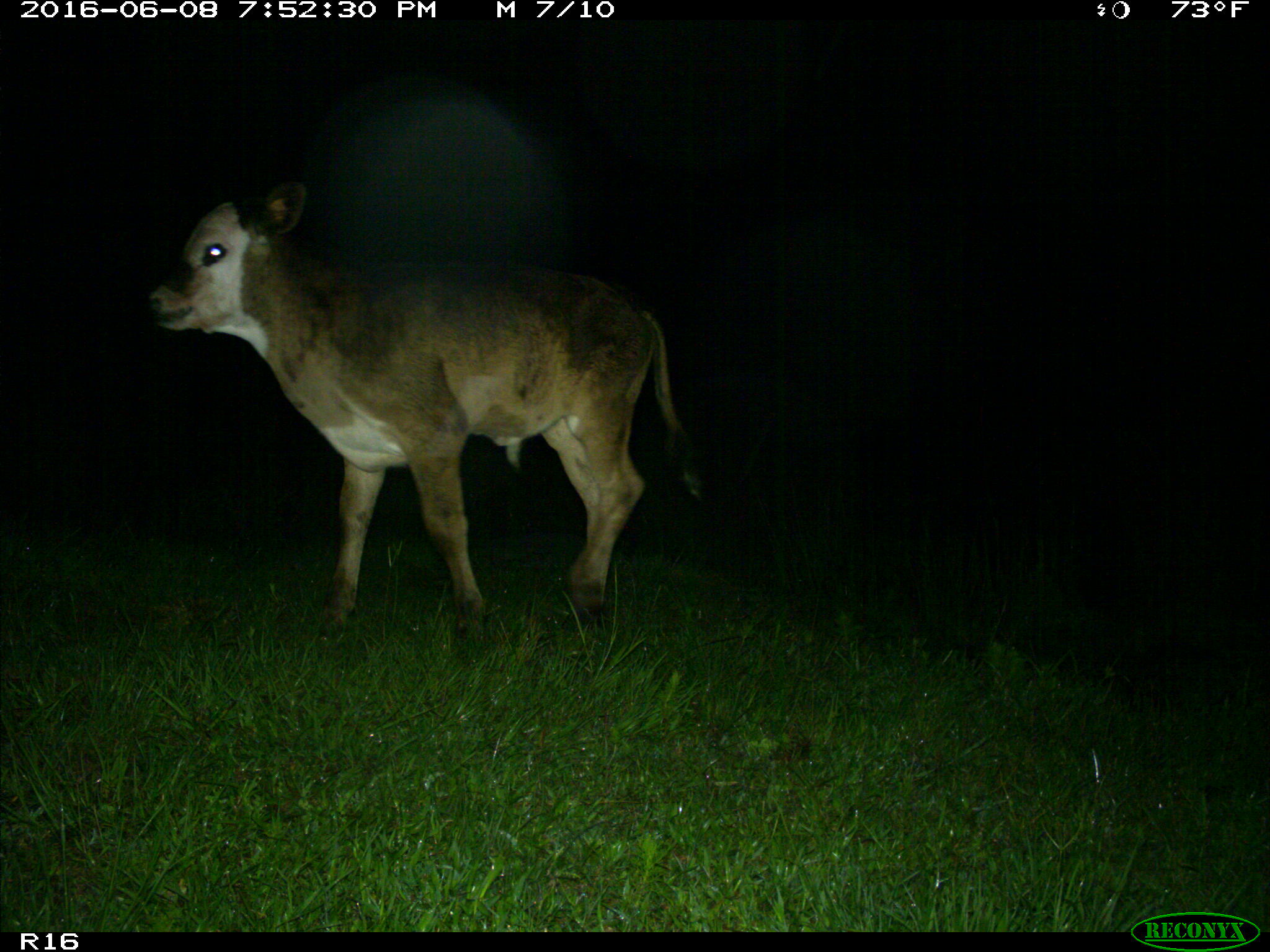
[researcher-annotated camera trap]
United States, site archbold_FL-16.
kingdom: Animalia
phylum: Chordata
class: Mammalia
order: Artiodactyla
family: Bovidae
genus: Bos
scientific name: Bos taurus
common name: domestic cow